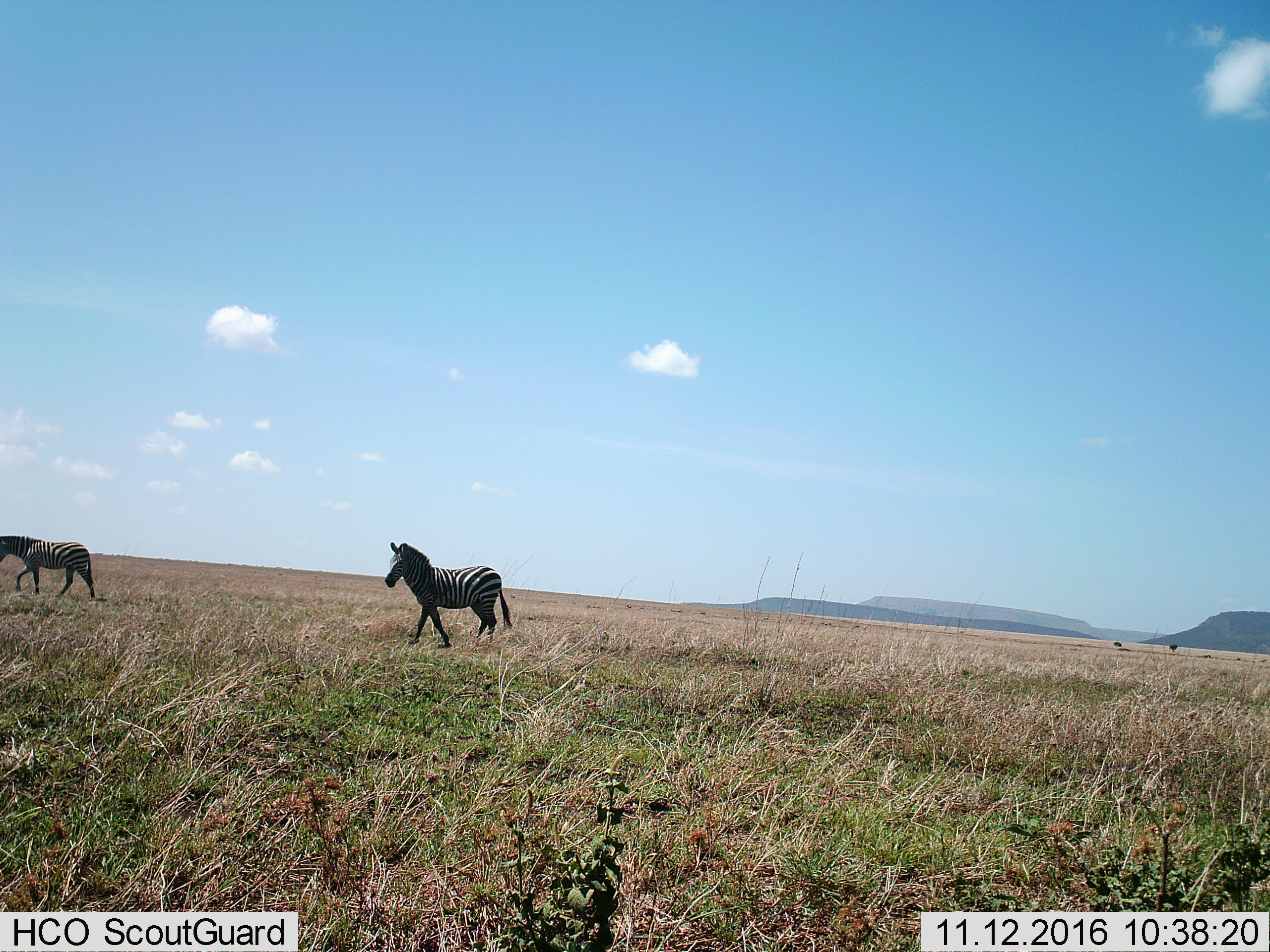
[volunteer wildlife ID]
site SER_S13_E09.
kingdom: Animalia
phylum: Chordata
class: Mammalia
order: Perissodactyla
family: Equidae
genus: Equus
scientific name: Equus quagga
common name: plains zebra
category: zebraplains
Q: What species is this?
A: Zebraplains (plains zebra) (Equus quagga).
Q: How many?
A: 2.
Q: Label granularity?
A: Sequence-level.